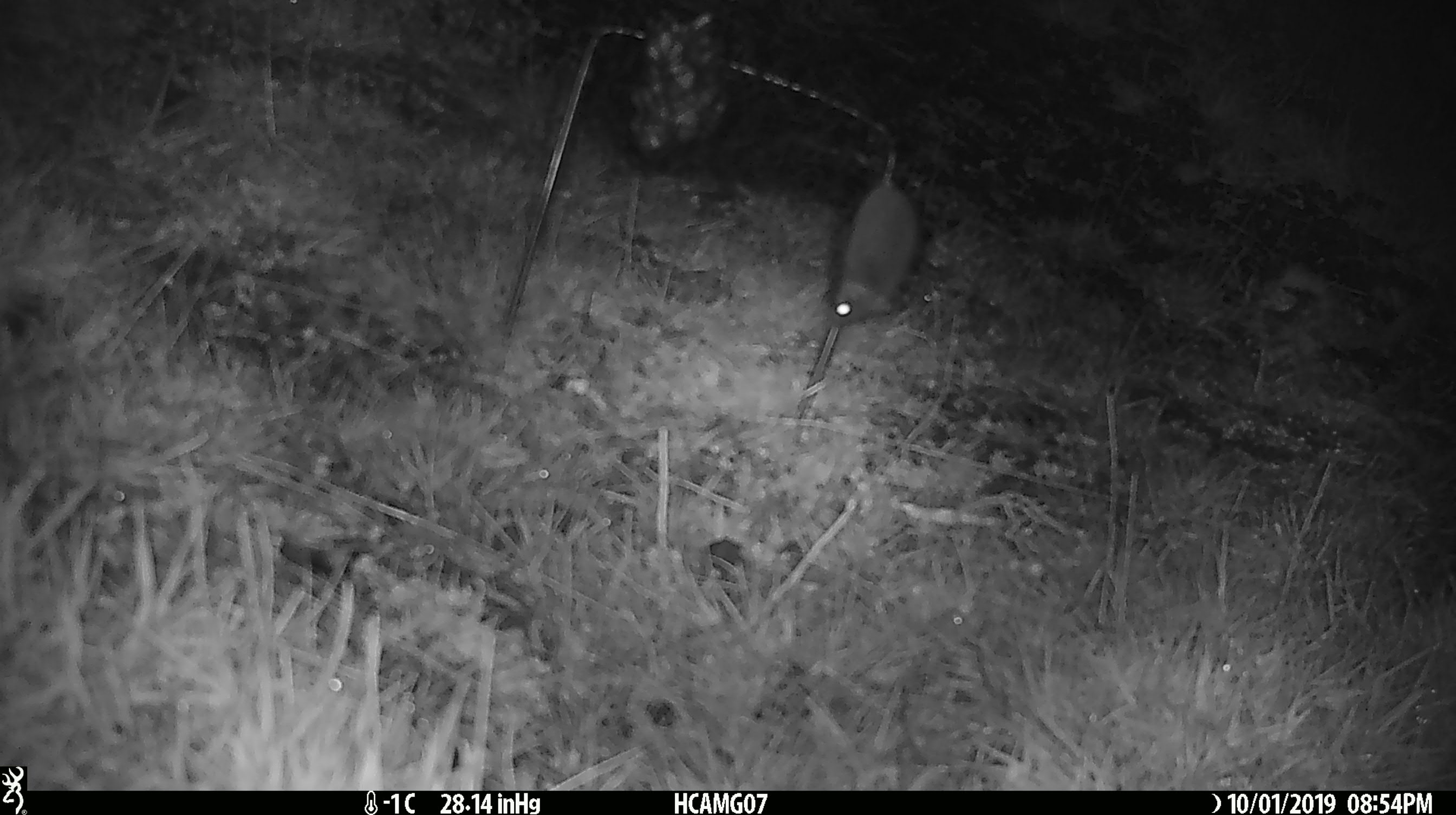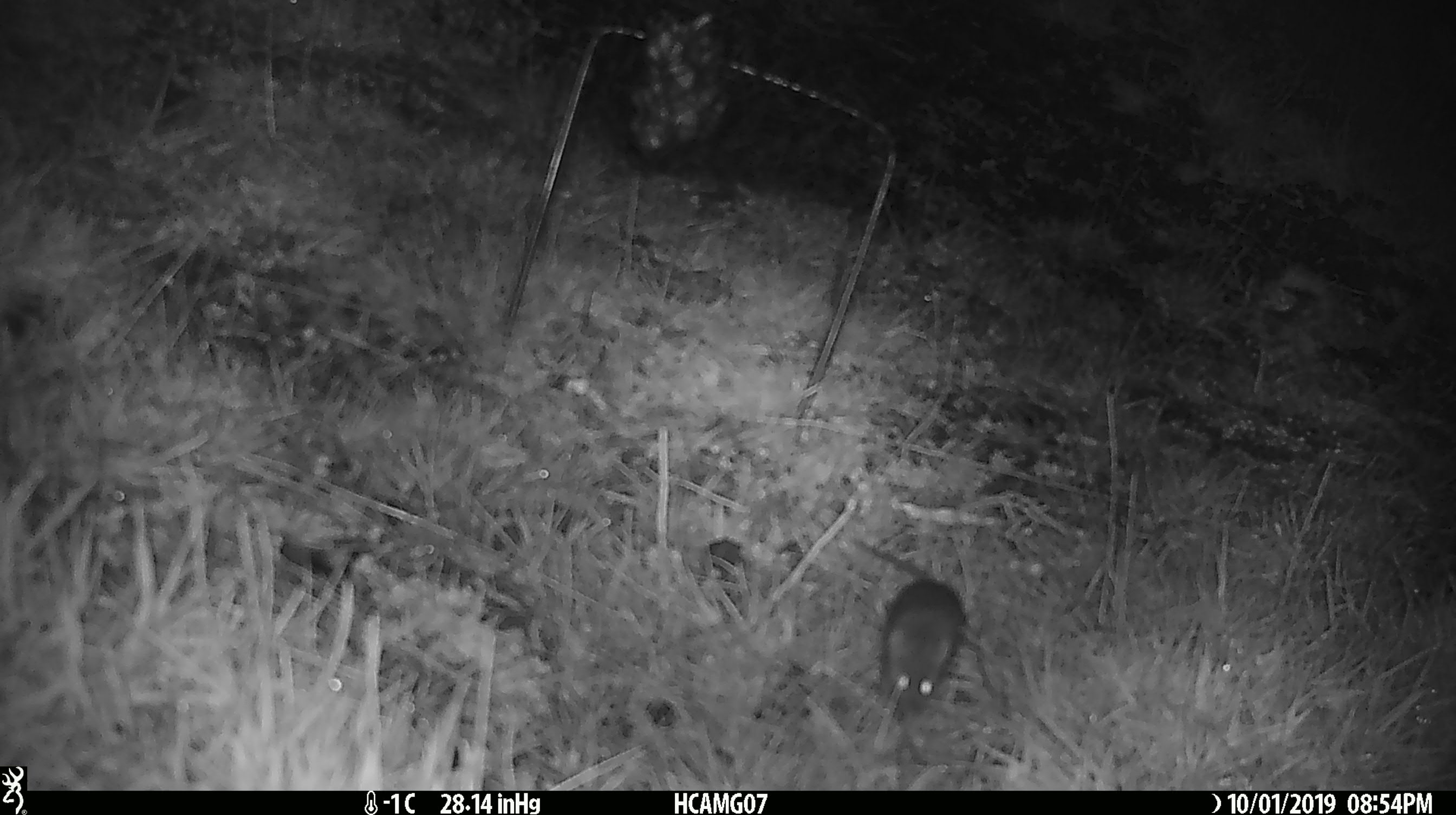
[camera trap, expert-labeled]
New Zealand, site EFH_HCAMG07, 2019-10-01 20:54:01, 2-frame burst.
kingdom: Animalia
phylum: Chordata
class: Mammalia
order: Rodentia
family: Muridae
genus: Mus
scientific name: Mus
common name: mouse